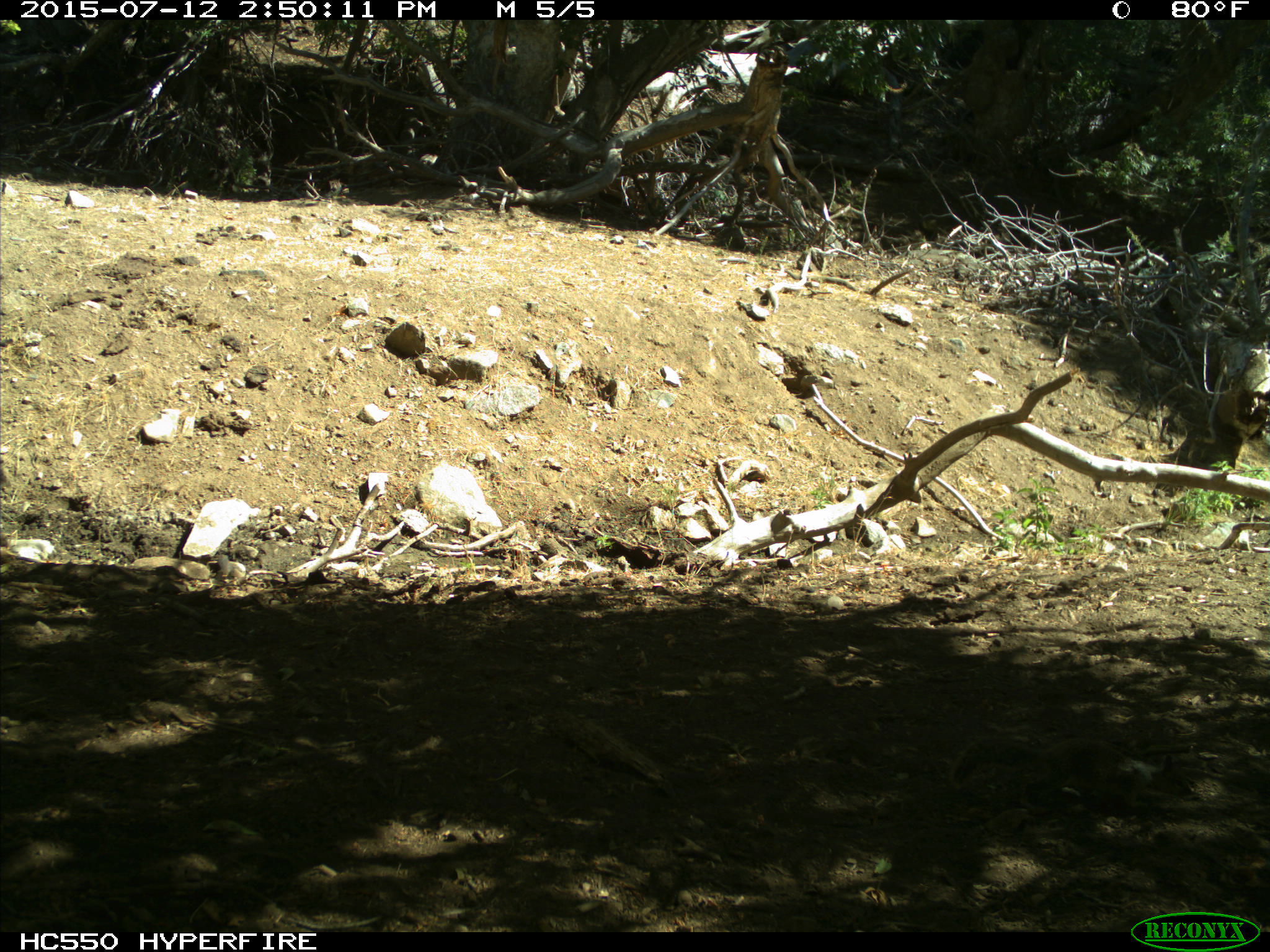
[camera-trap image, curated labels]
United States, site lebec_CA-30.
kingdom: Animalia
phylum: Chordata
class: Mammalia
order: Rodentia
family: Sciuridae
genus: Otospermophilus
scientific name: Otospermophilus beecheyi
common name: california ground squirrel